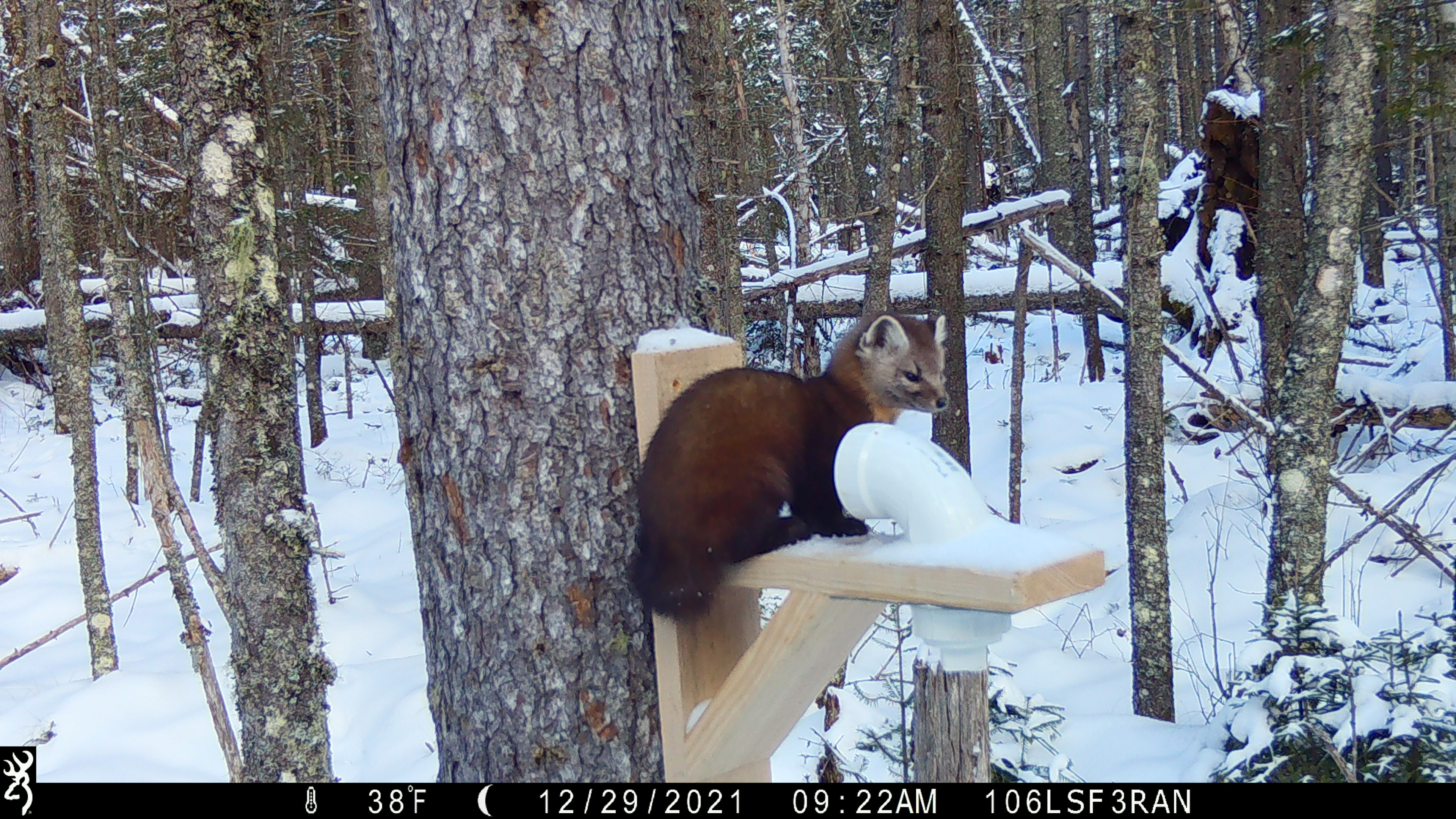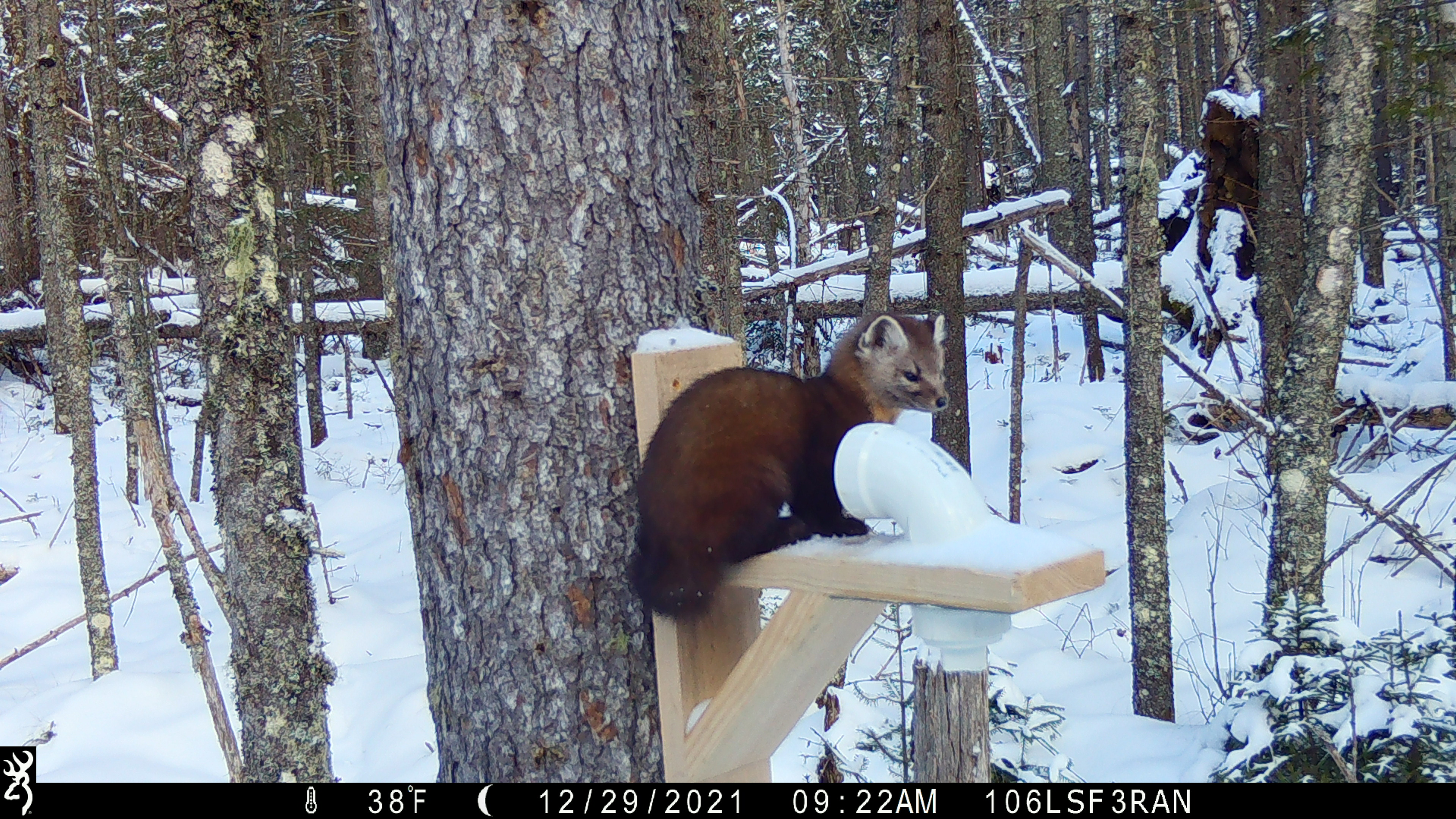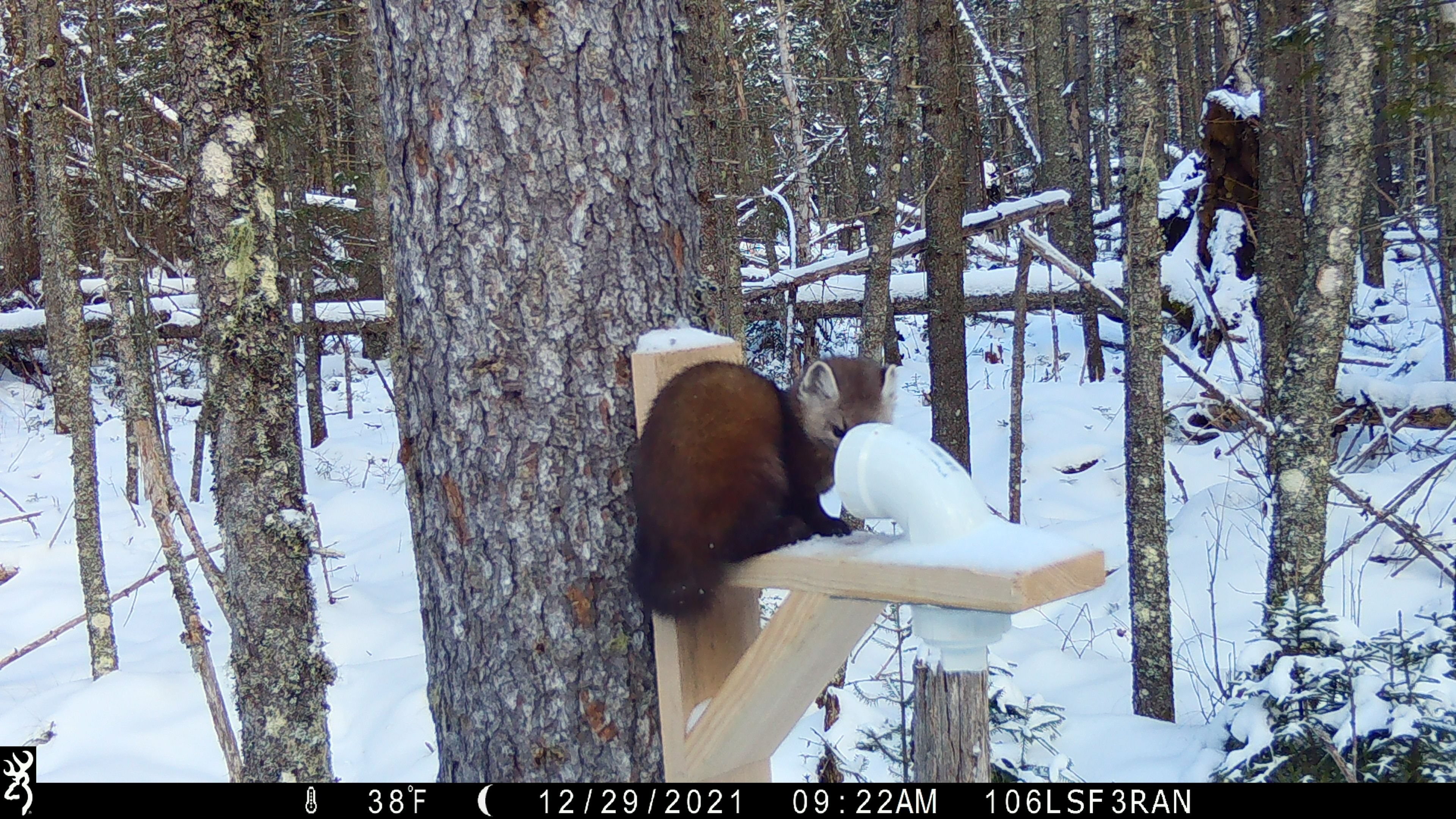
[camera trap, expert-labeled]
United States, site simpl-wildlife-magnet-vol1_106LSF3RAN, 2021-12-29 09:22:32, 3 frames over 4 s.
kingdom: Animalia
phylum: Chordata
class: Mammalia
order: Carnivora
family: Mustelidae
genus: Martes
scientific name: Martes americana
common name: american marten